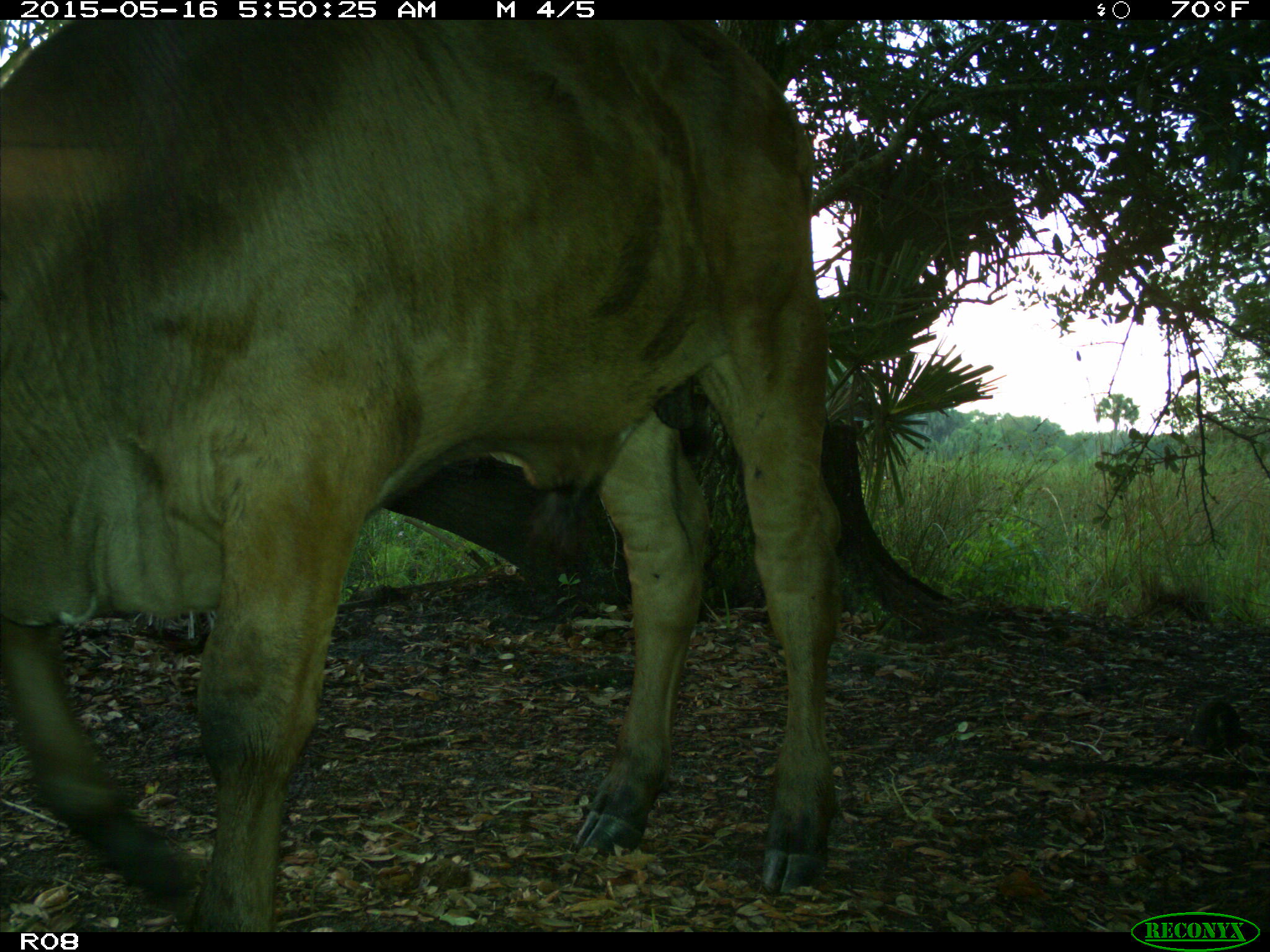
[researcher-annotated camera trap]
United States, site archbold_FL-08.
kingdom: Animalia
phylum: Chordata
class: Mammalia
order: Artiodactyla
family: Bovidae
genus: Bos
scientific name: Bos taurus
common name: domestic cow